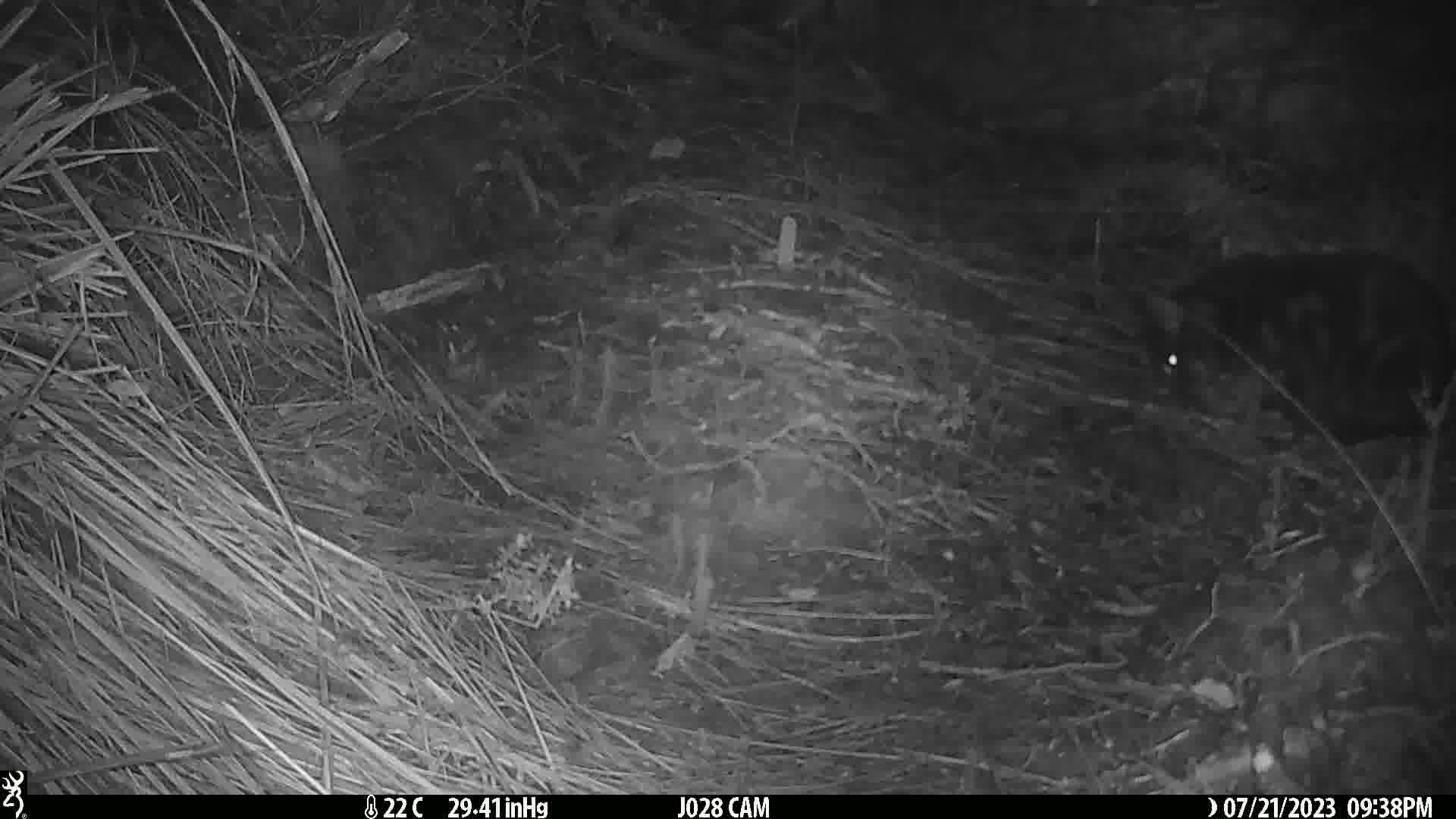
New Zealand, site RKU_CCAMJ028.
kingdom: Animalia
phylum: Chordata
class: Mammalia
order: Carnivora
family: Felidae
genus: Felis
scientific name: Felis catus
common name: domestic cat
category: cat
Cat (domestic cat) (Felis catus).